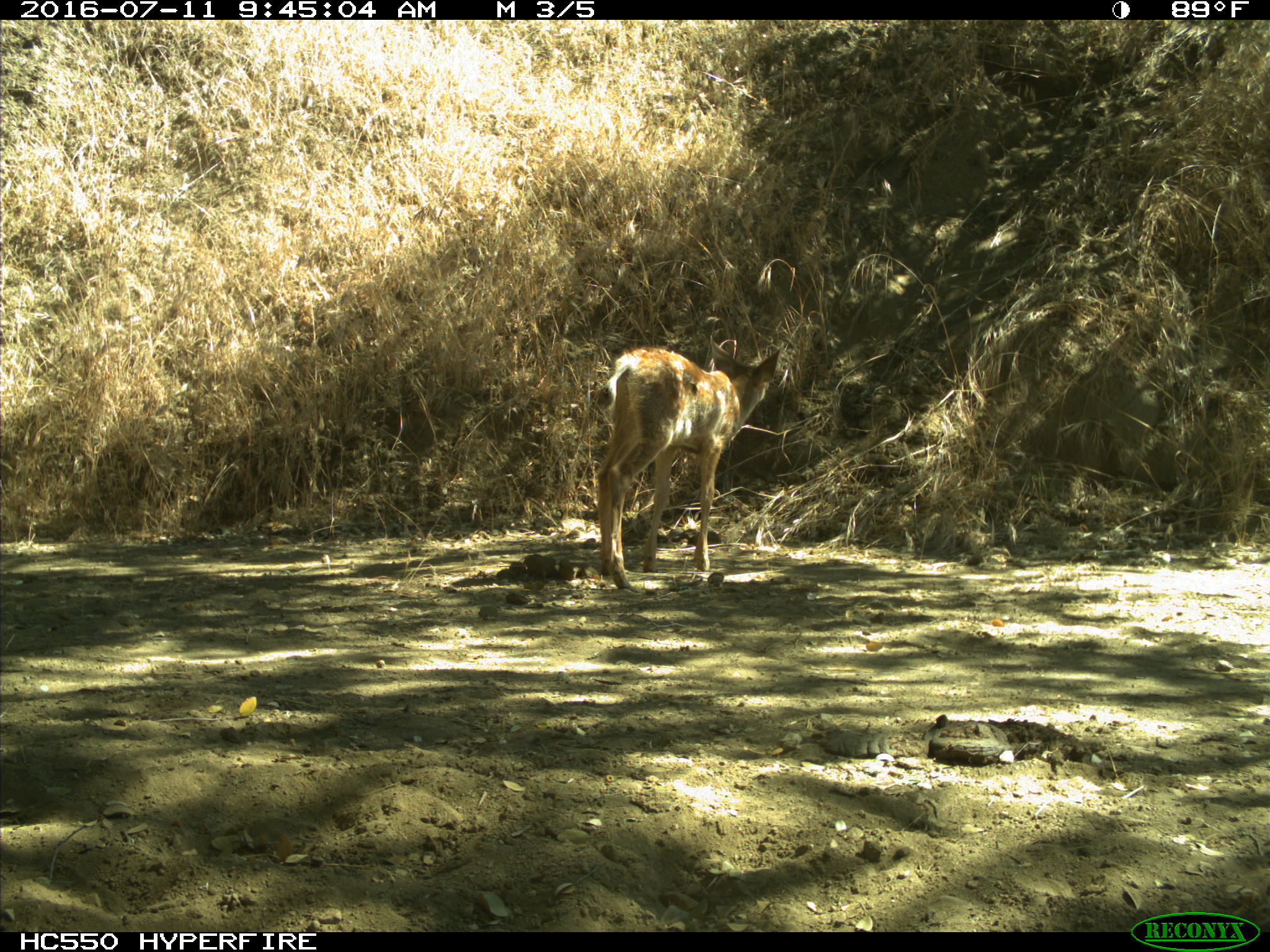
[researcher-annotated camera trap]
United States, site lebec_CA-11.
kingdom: Animalia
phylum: Chordata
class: Mammalia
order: Artiodactyla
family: Cervidae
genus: Odocoileus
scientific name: Odocoileus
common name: deer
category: unidentified deer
Unidentified deer (deer) (Odocoileus).